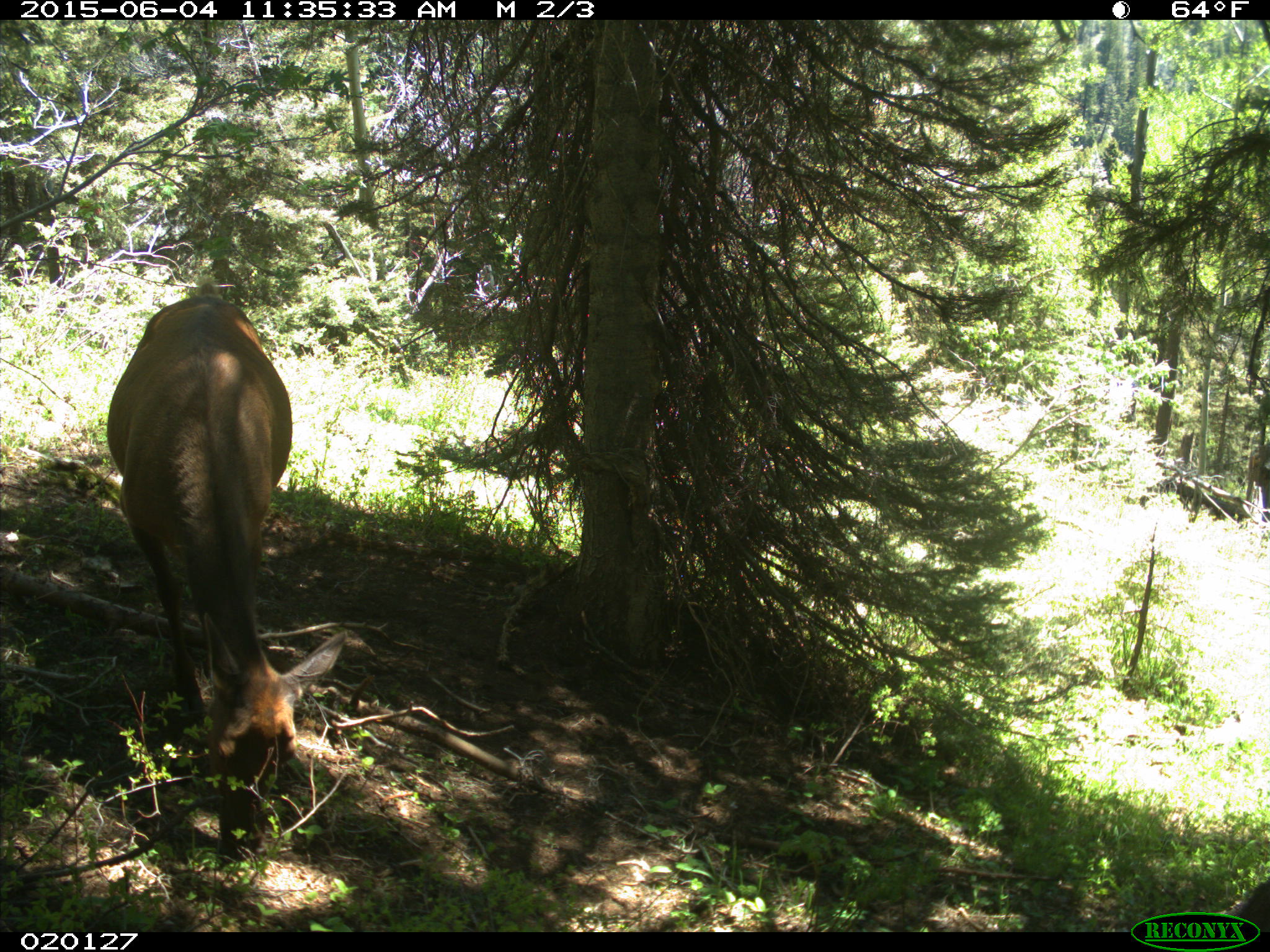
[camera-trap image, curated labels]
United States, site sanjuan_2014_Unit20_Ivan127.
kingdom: Animalia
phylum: Chordata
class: Mammalia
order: Artiodactyla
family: Cervidae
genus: Cervus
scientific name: Cervus elaphus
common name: red deer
Cervus elaphus (red deer).